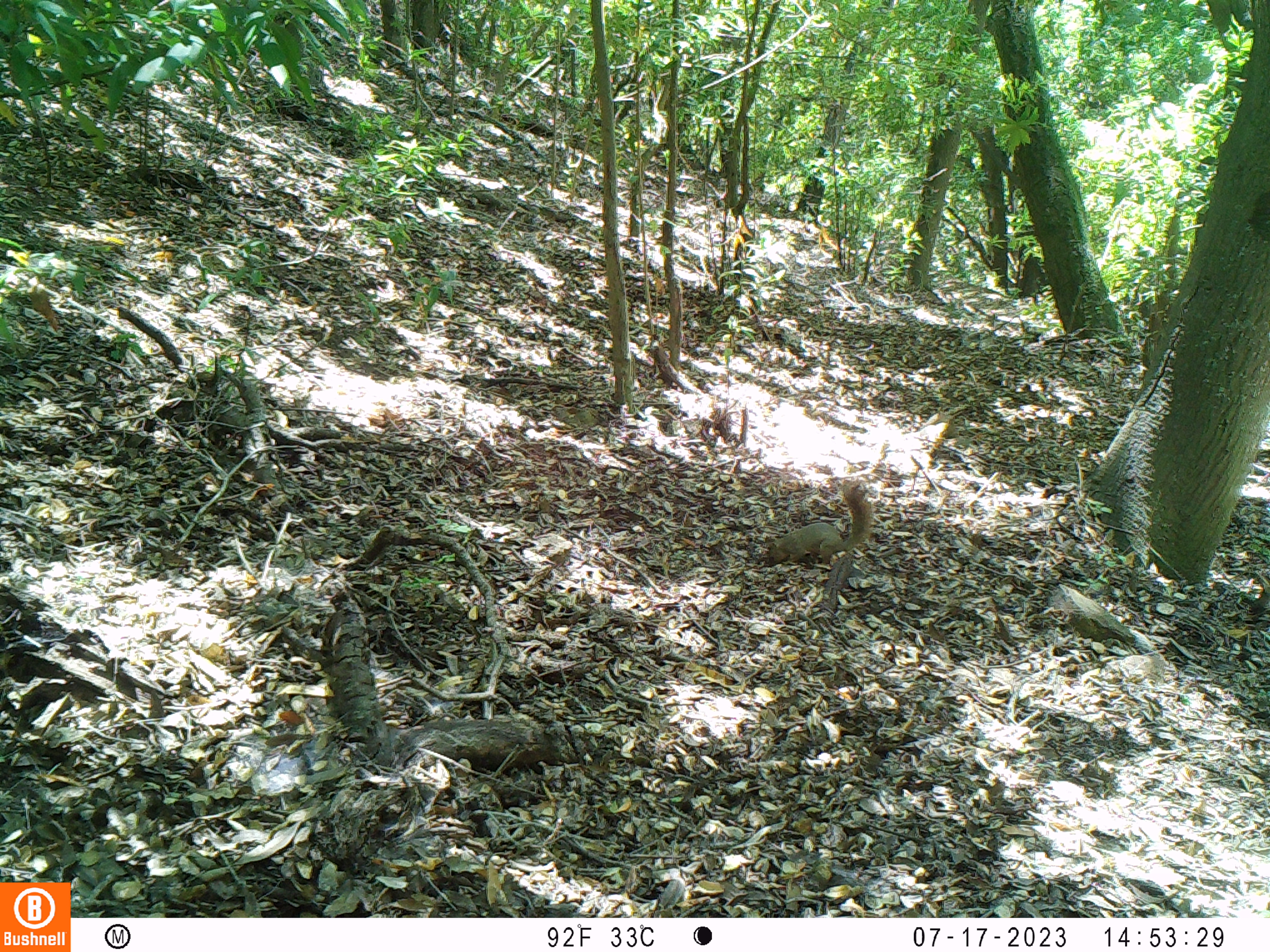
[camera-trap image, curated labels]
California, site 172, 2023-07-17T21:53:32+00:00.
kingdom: Animalia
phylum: Chordata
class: Mammalia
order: Rodentia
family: Sciuridae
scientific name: Sciuridae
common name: squirrel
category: unknown squirrel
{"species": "unknown squirrel (squirrel) (Sciuridae)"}